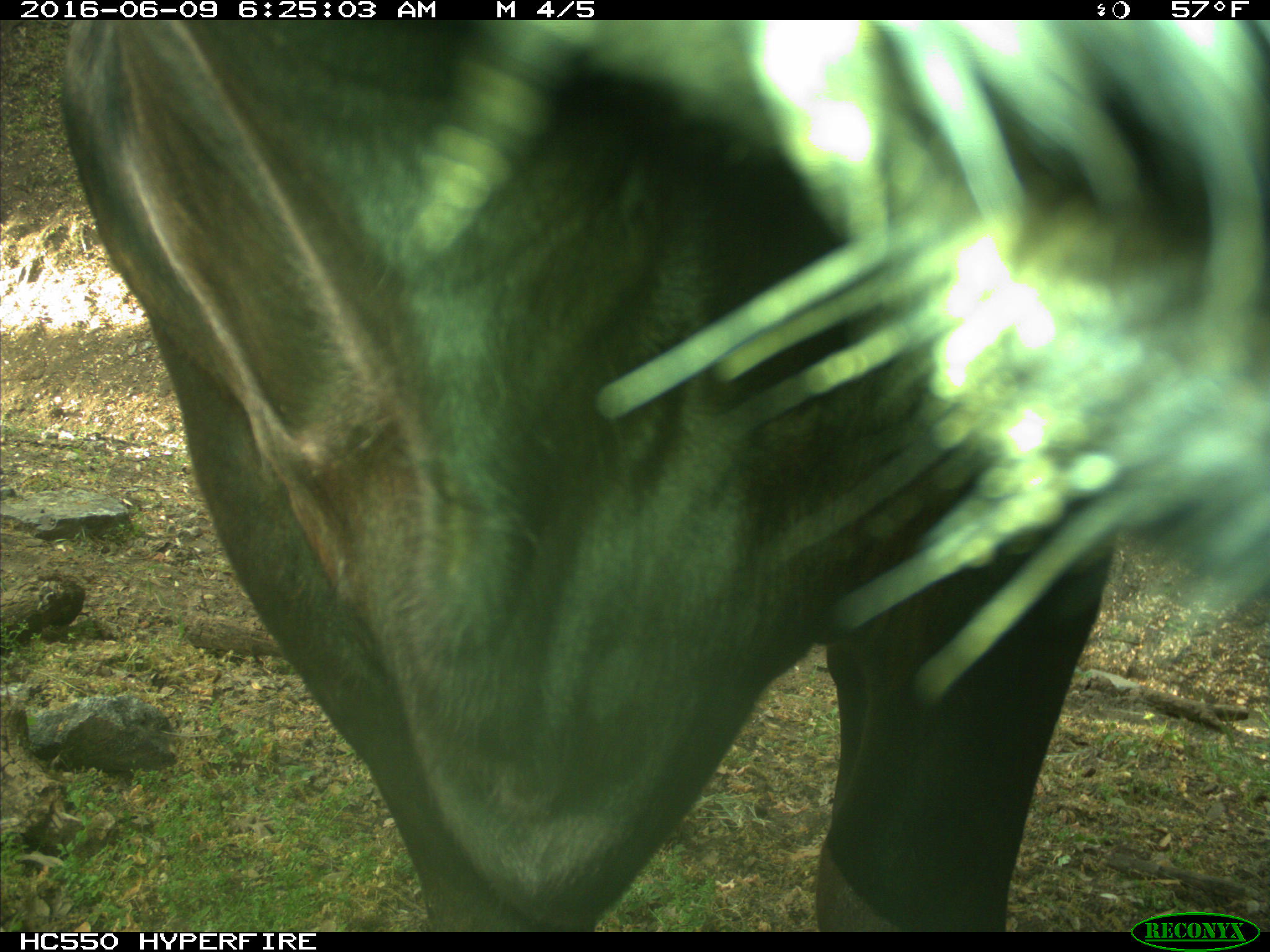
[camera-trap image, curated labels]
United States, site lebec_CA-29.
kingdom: Animalia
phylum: Chordata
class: Mammalia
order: Artiodactyla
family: Bovidae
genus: Bos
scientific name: Bos taurus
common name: domestic cow